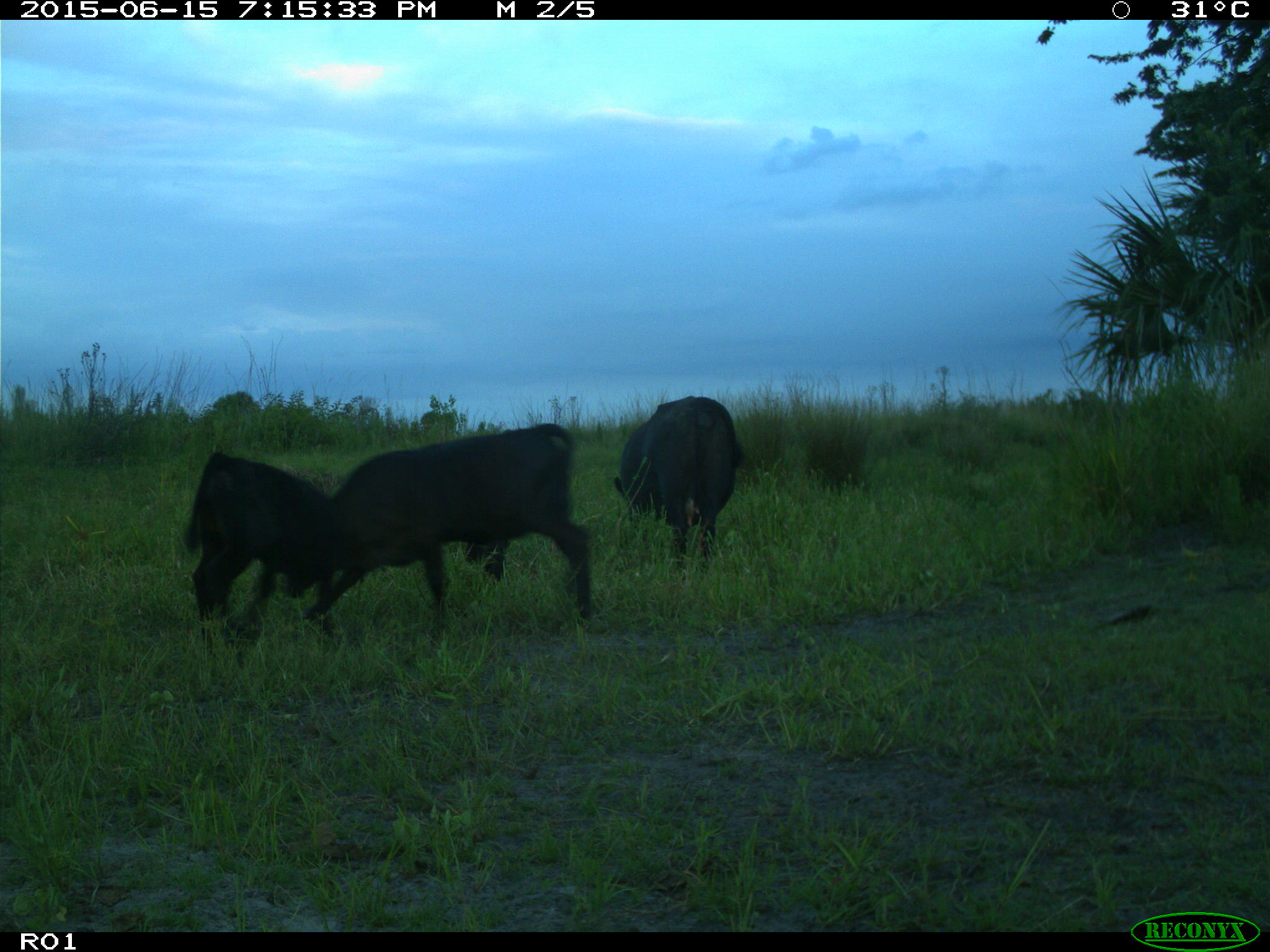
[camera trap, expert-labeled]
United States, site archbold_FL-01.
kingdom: Animalia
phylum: Chordata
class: Mammalia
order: Artiodactyla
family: Bovidae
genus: Bos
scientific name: Bos taurus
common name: domestic cow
Bos taurus (domestic cow).